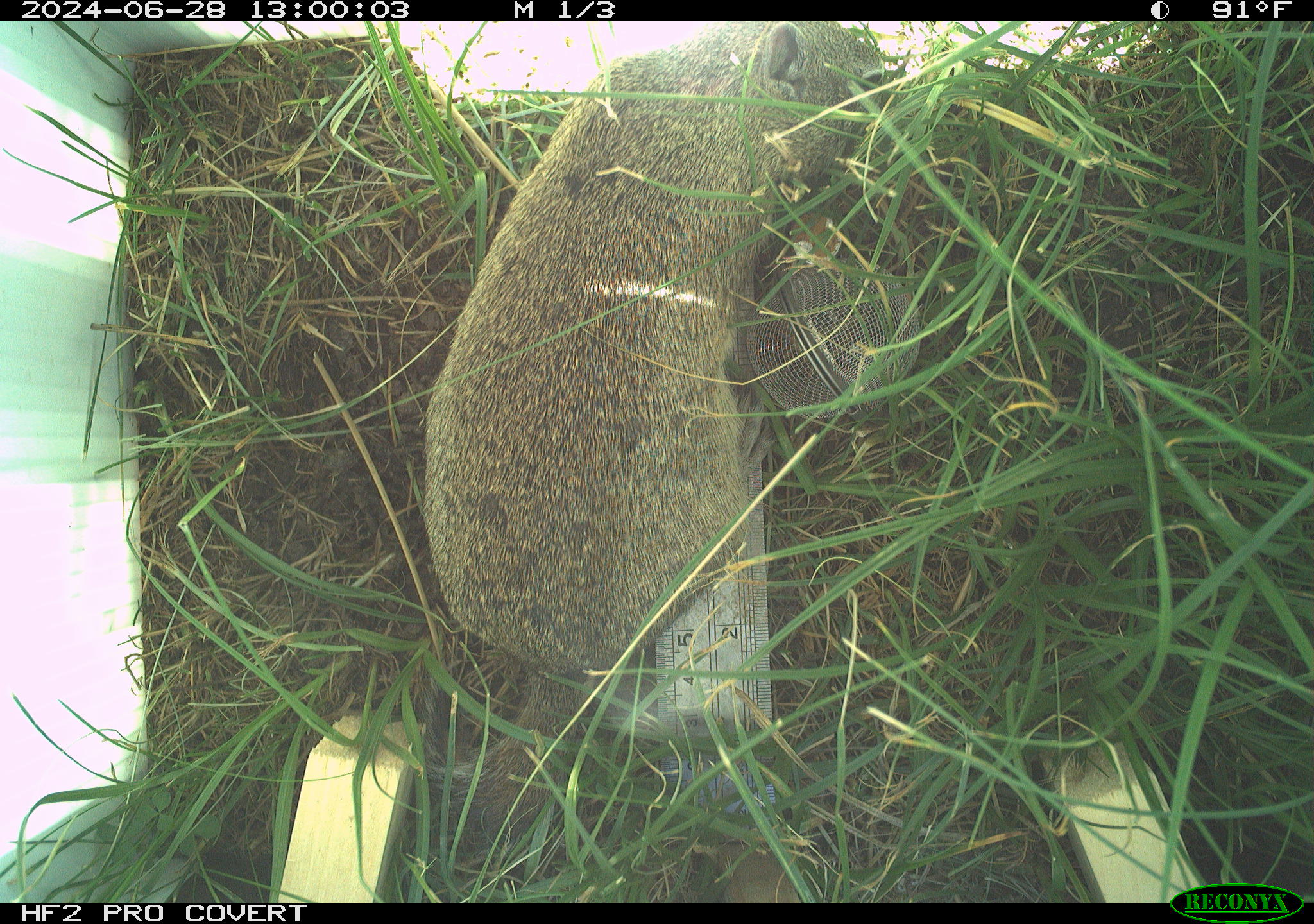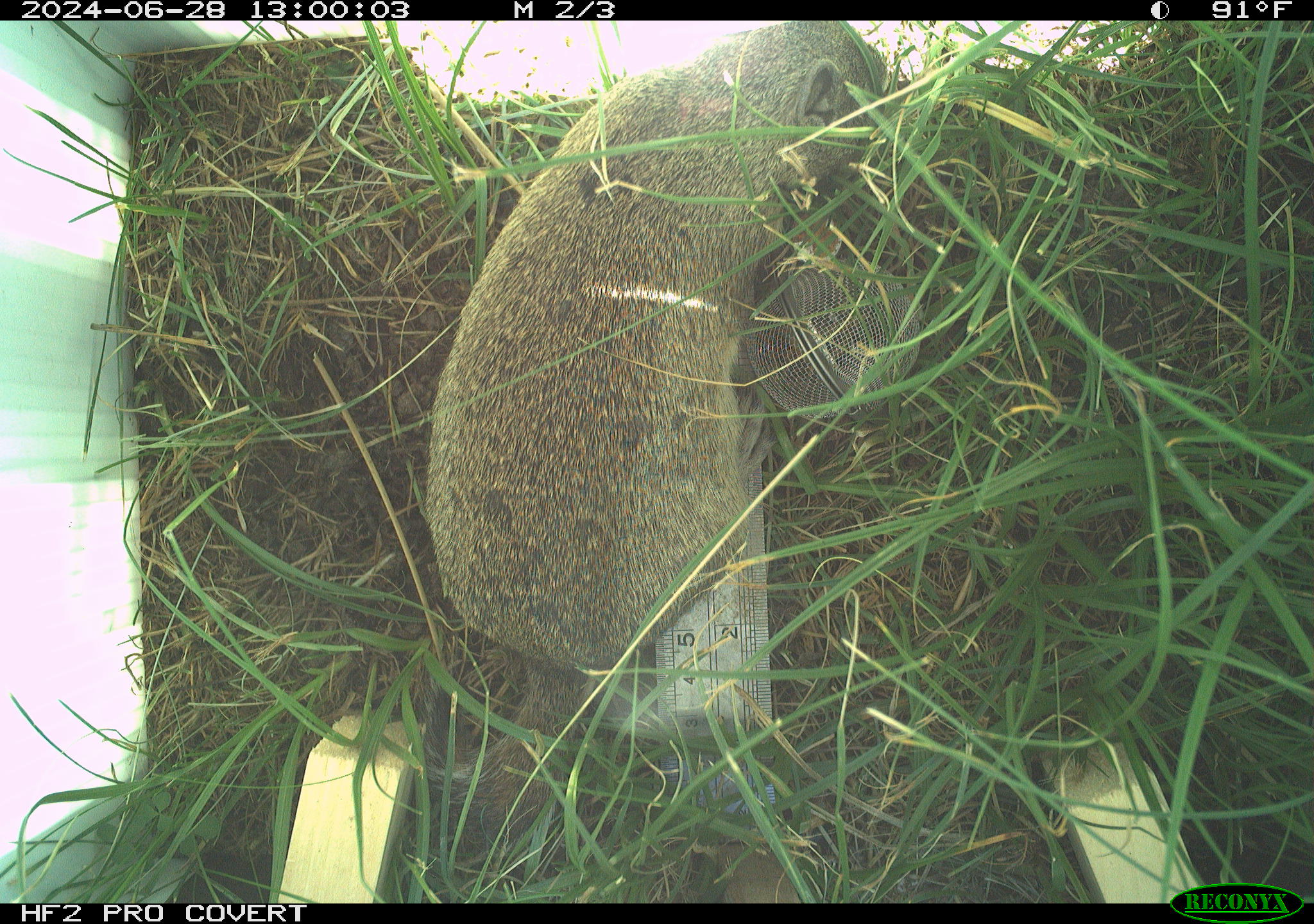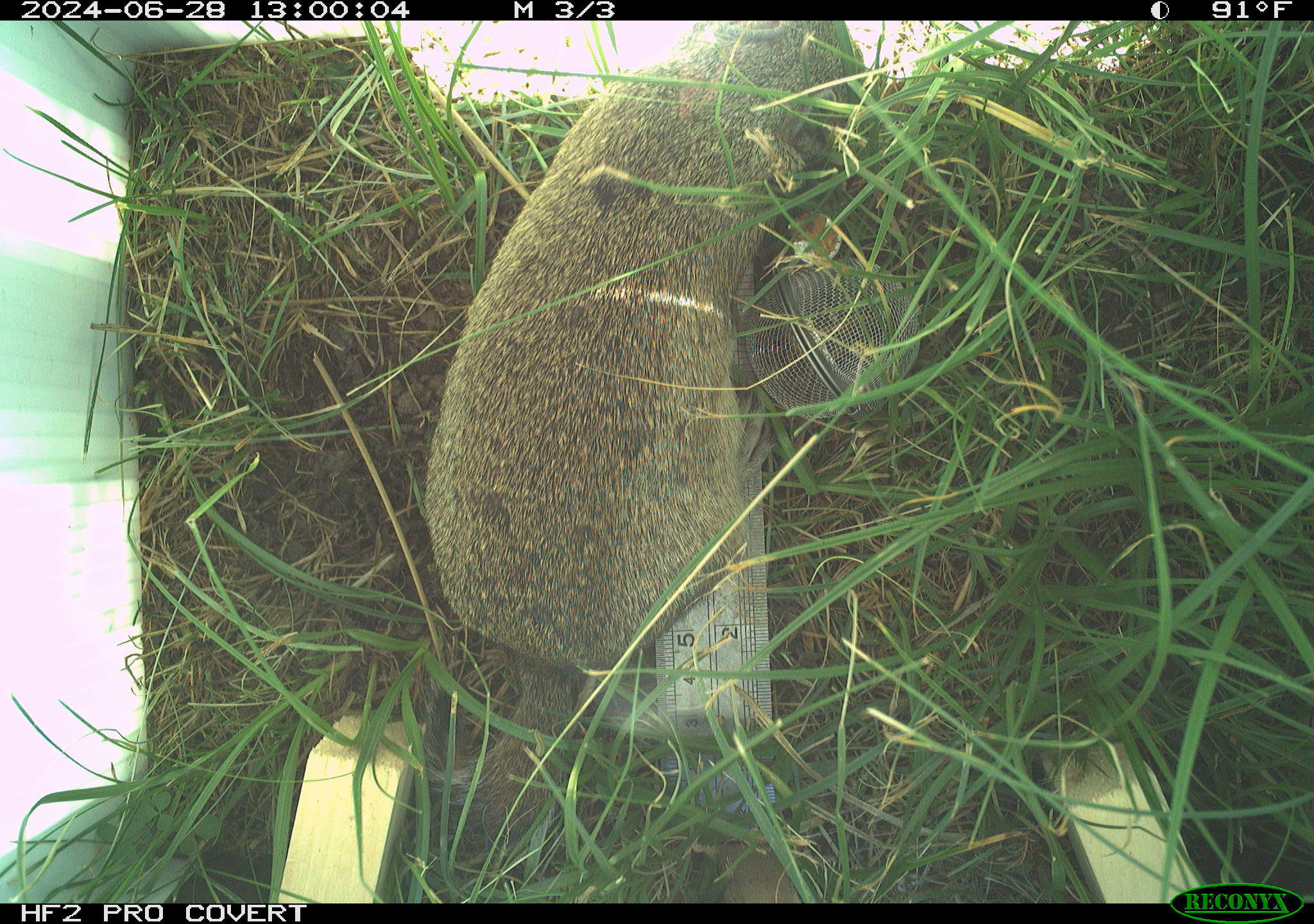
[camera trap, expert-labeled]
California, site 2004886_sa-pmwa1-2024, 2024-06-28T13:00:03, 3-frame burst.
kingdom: Animalia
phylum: Chordata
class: Mammalia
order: Rodentia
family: Sciuridae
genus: Urocitellus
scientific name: Urocitellus beldingi beldingi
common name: belding's ground squirrel